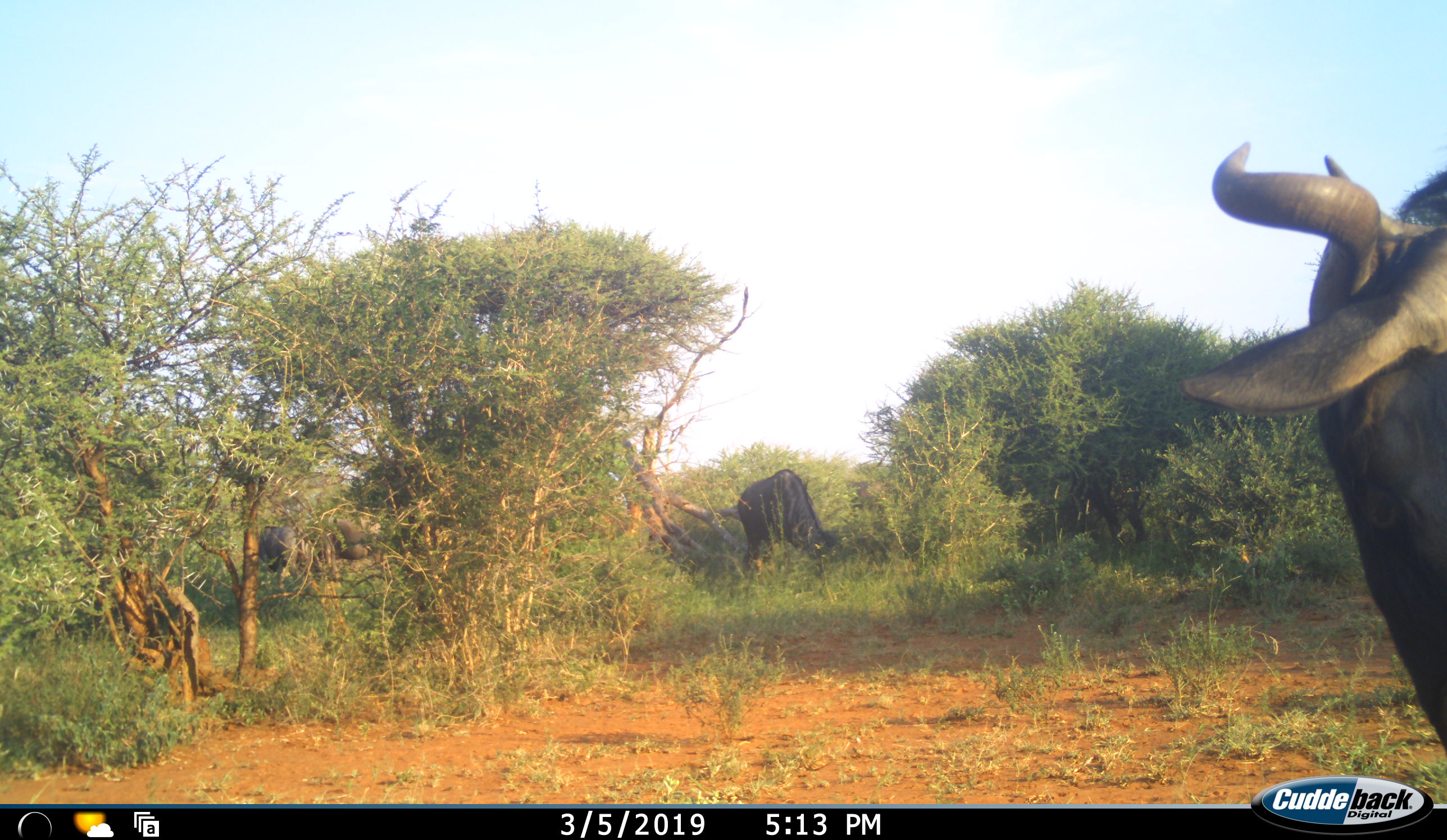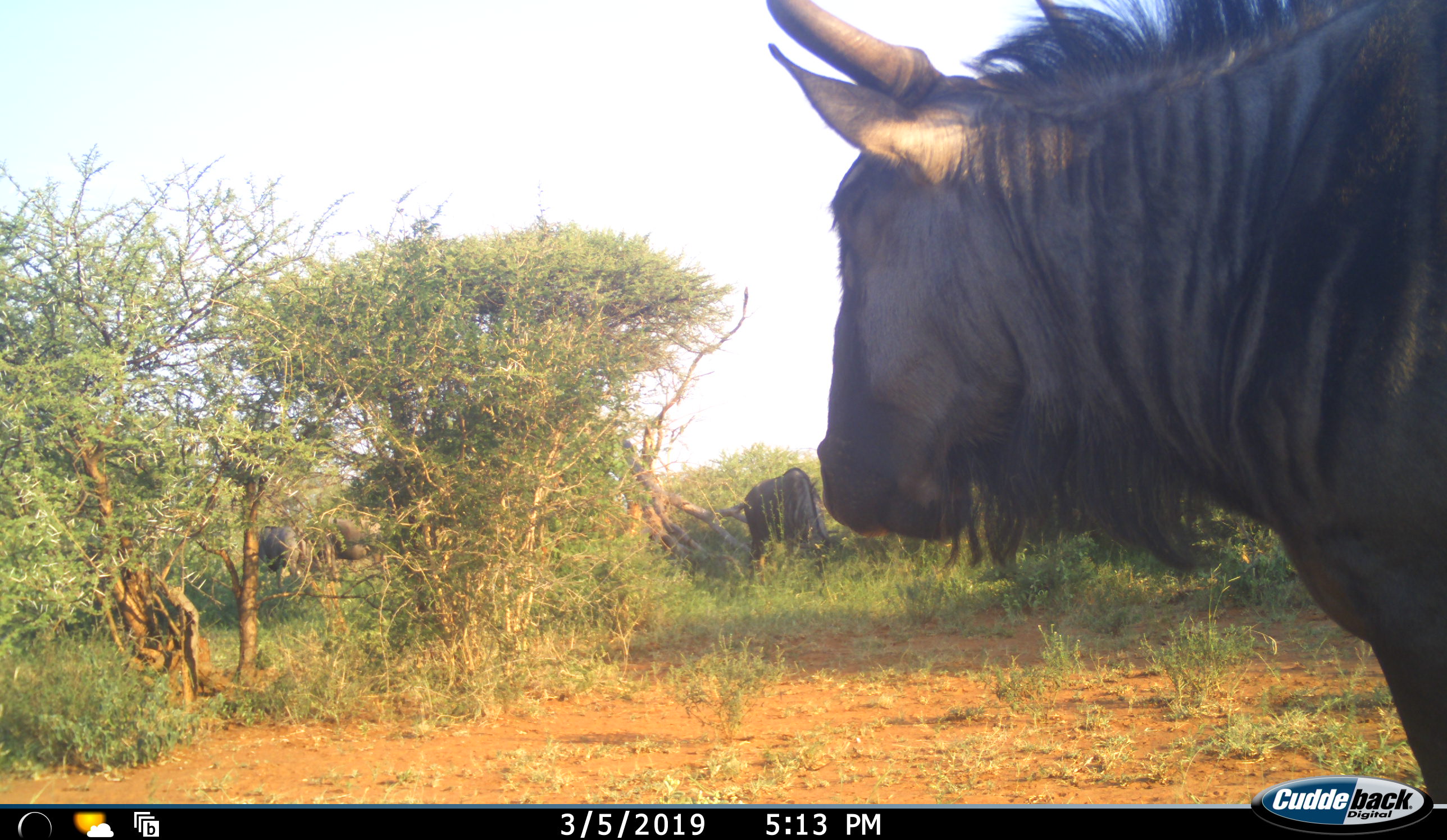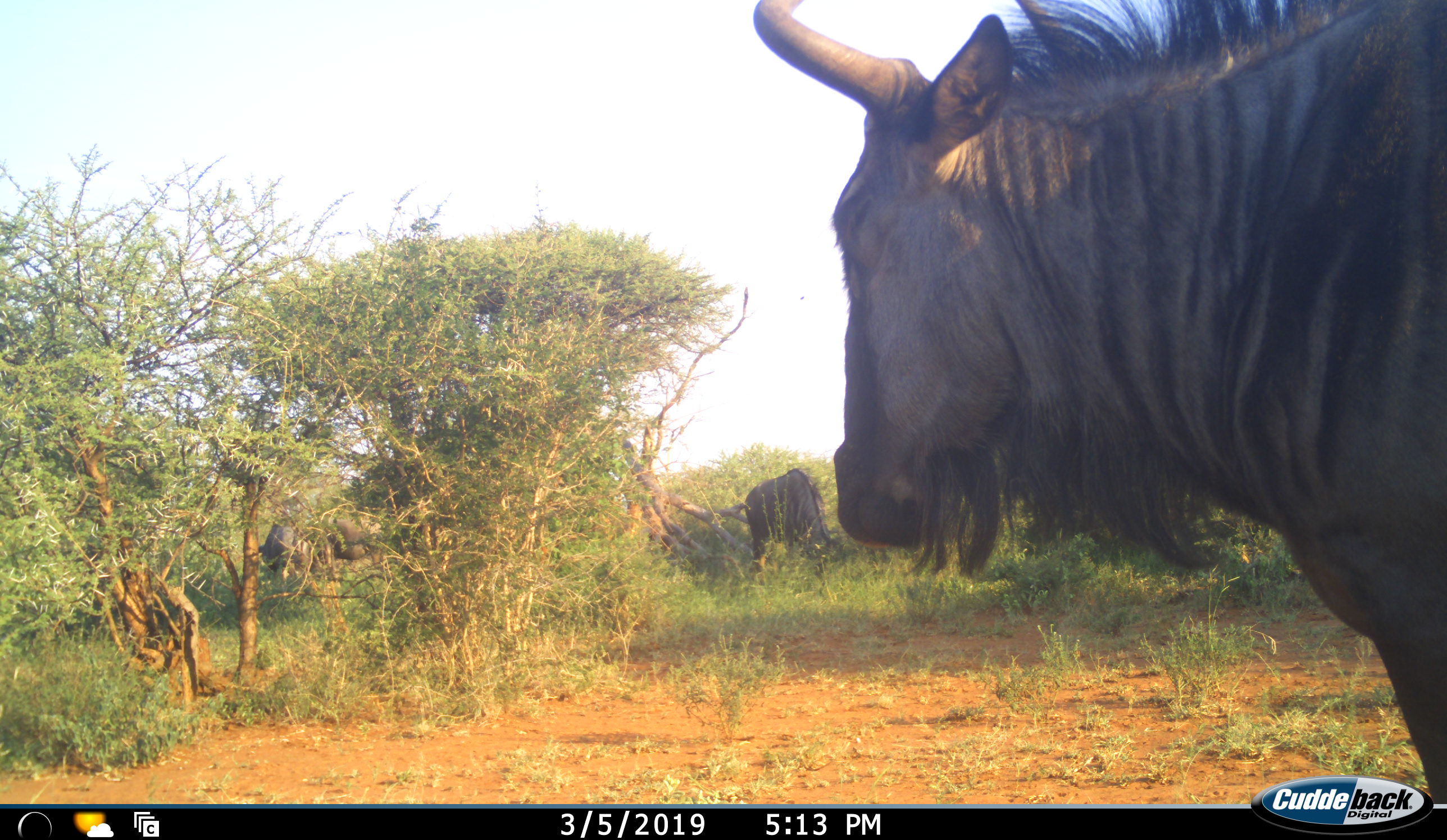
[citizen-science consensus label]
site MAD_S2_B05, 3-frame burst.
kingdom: Animalia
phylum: Chordata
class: Mammalia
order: Artiodactyla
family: Bovidae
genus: Connochaetes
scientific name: Connochaetes taurinus taurinus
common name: blue wildebeest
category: wildebeestblue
Wildebeestblue (blue wildebeest) (Connochaetes taurinus taurinus), count 3. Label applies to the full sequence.